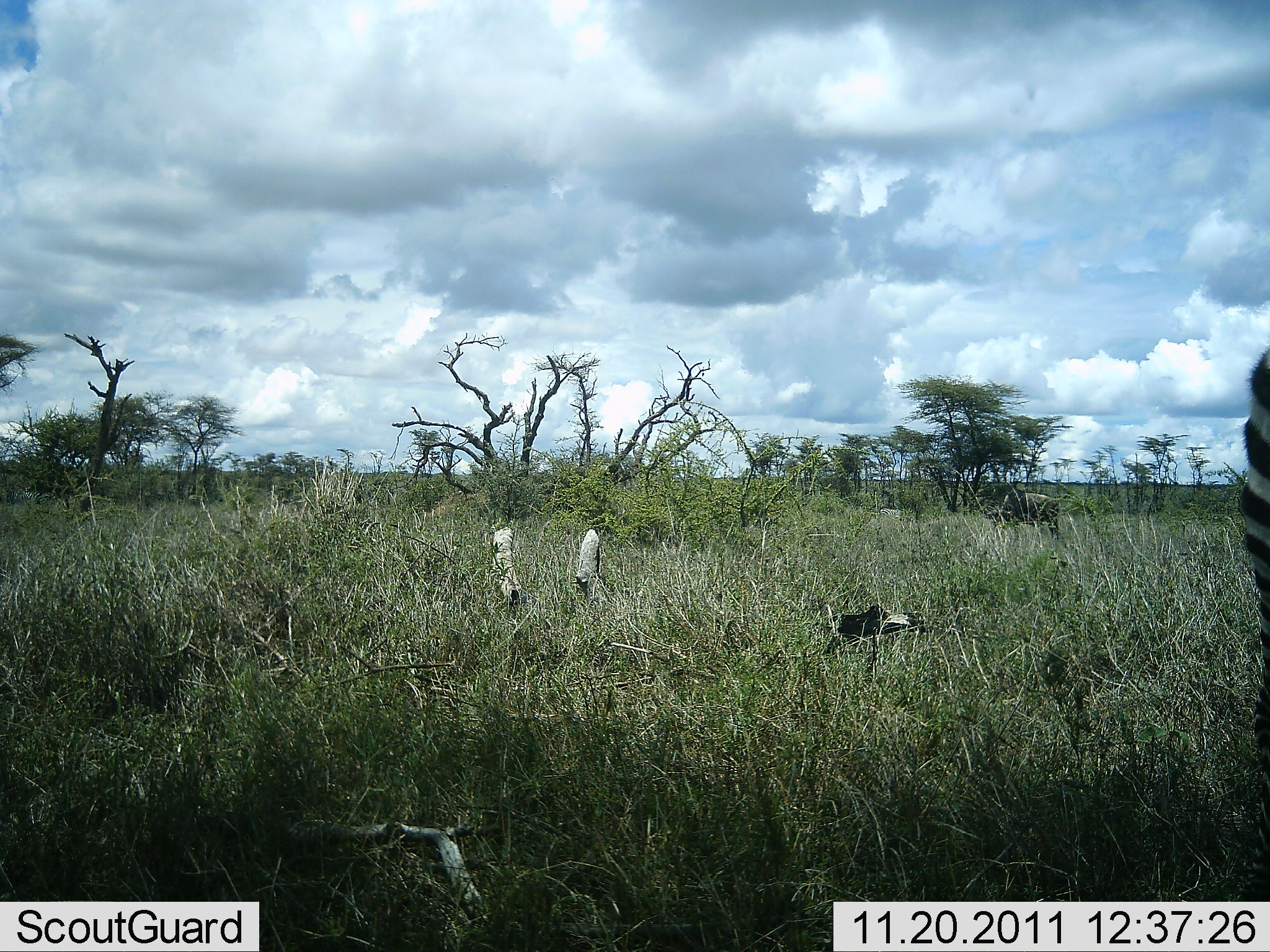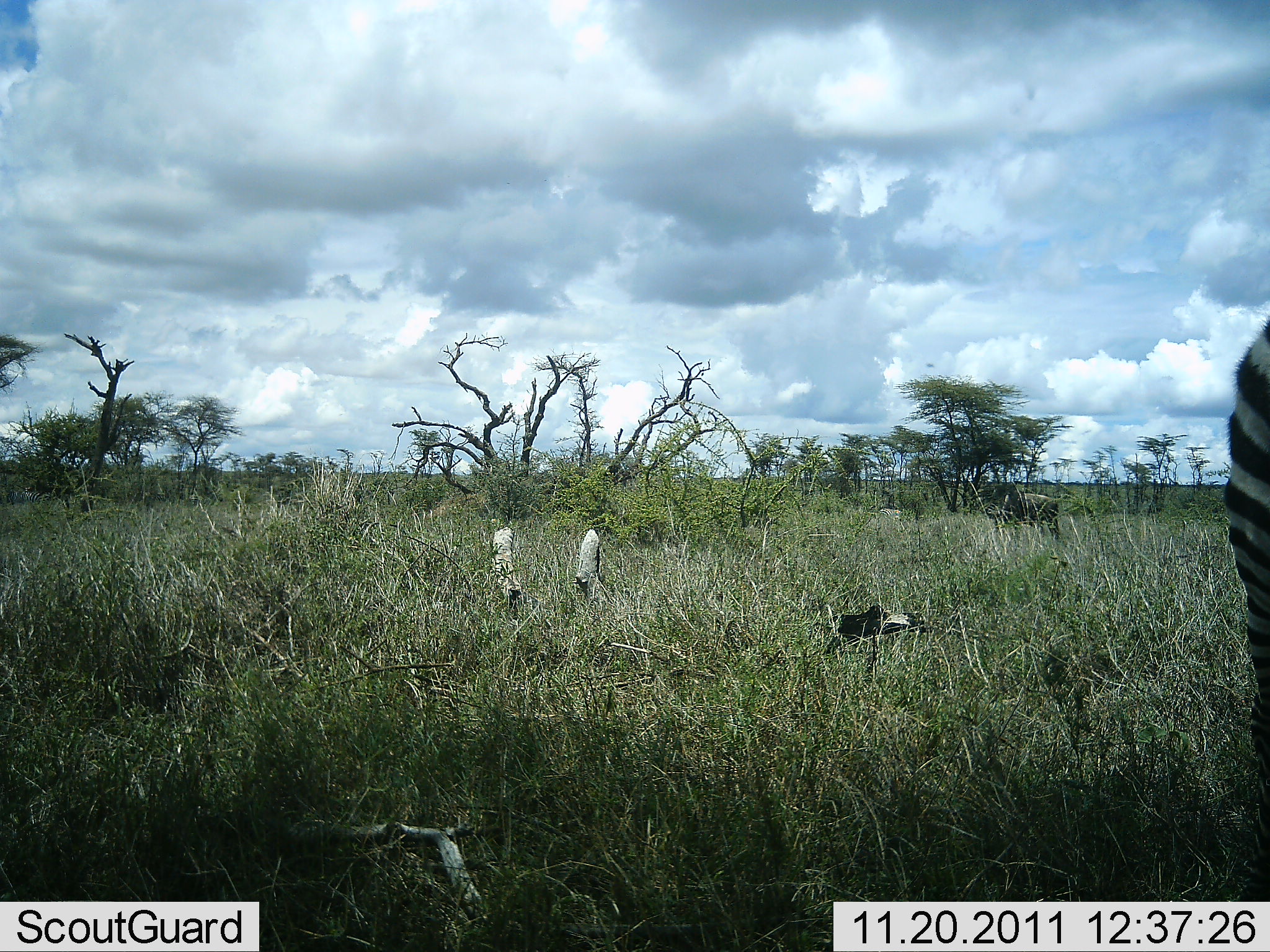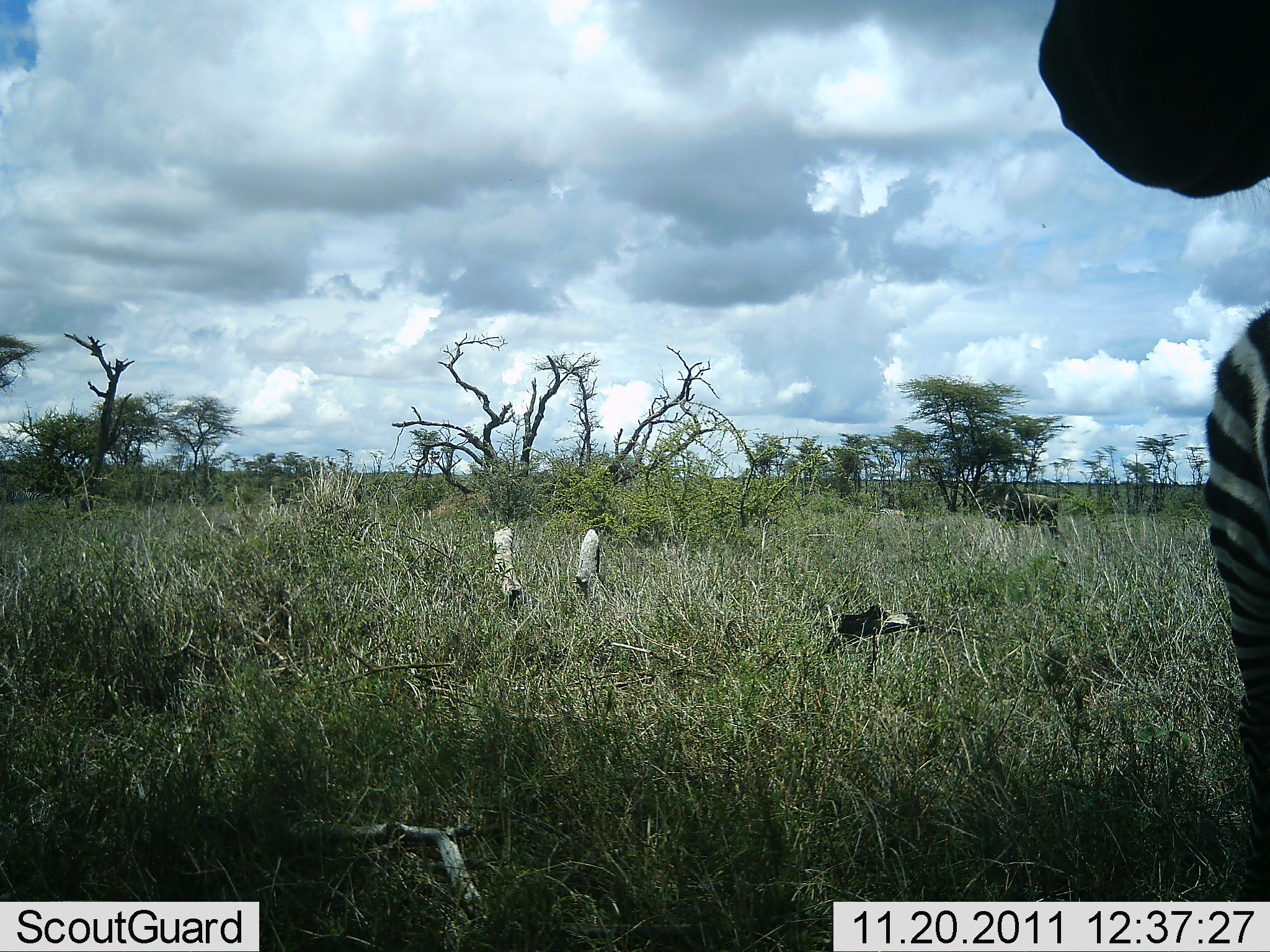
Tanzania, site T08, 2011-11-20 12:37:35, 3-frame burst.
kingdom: Animalia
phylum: Chordata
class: Mammalia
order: Perissodactyla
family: Equidae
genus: Equus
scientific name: Equus quagga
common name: plains zebra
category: zebra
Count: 1.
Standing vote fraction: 82%.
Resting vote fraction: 0%.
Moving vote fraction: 9%.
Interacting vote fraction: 9%.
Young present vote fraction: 0%.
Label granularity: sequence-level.